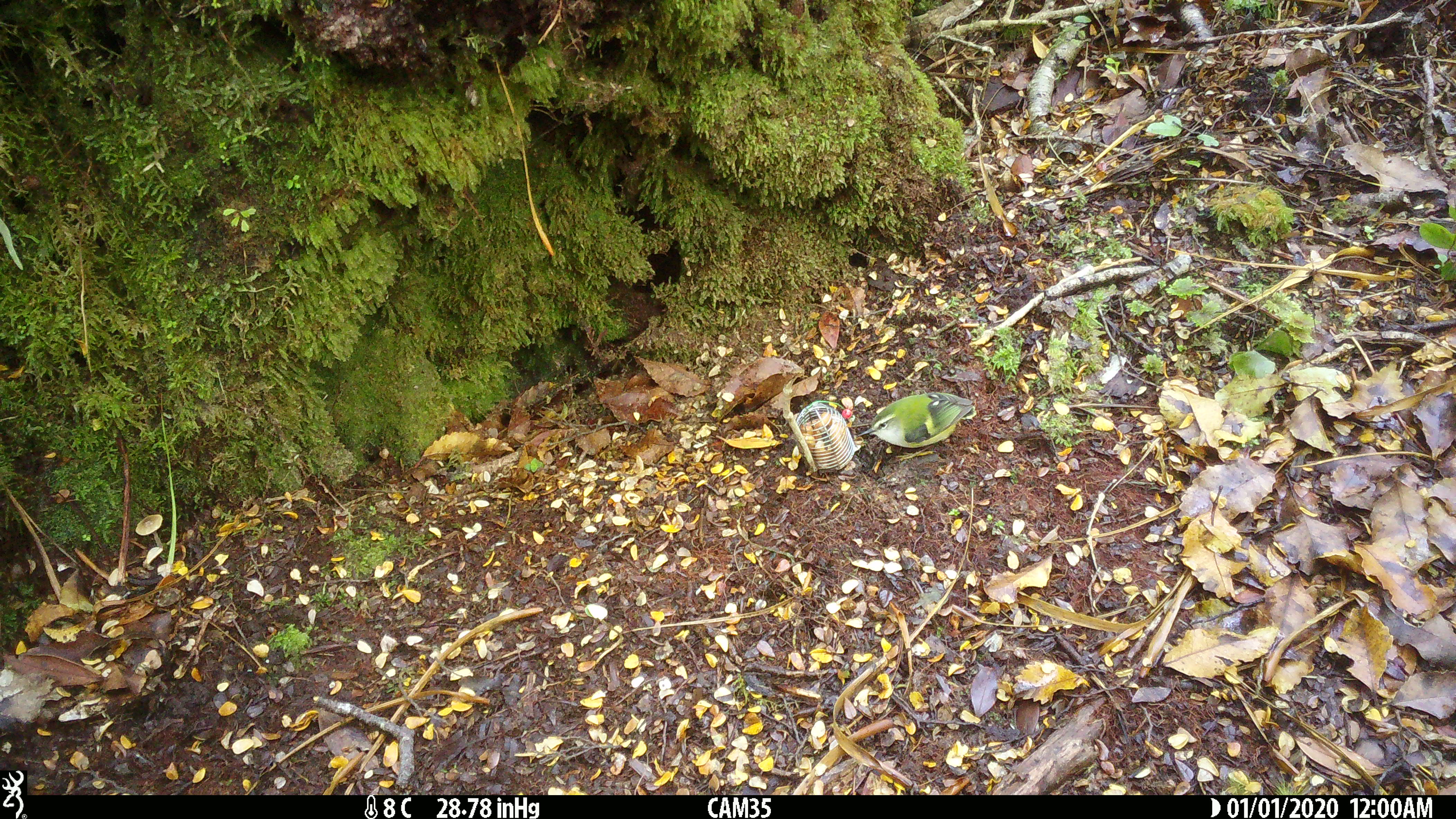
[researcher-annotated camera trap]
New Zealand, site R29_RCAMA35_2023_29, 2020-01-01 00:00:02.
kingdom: Animalia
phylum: Chordata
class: Aves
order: Passeriformes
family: Acanthisittidae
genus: Acanthisitta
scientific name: Acanthisitta chloris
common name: rifleman